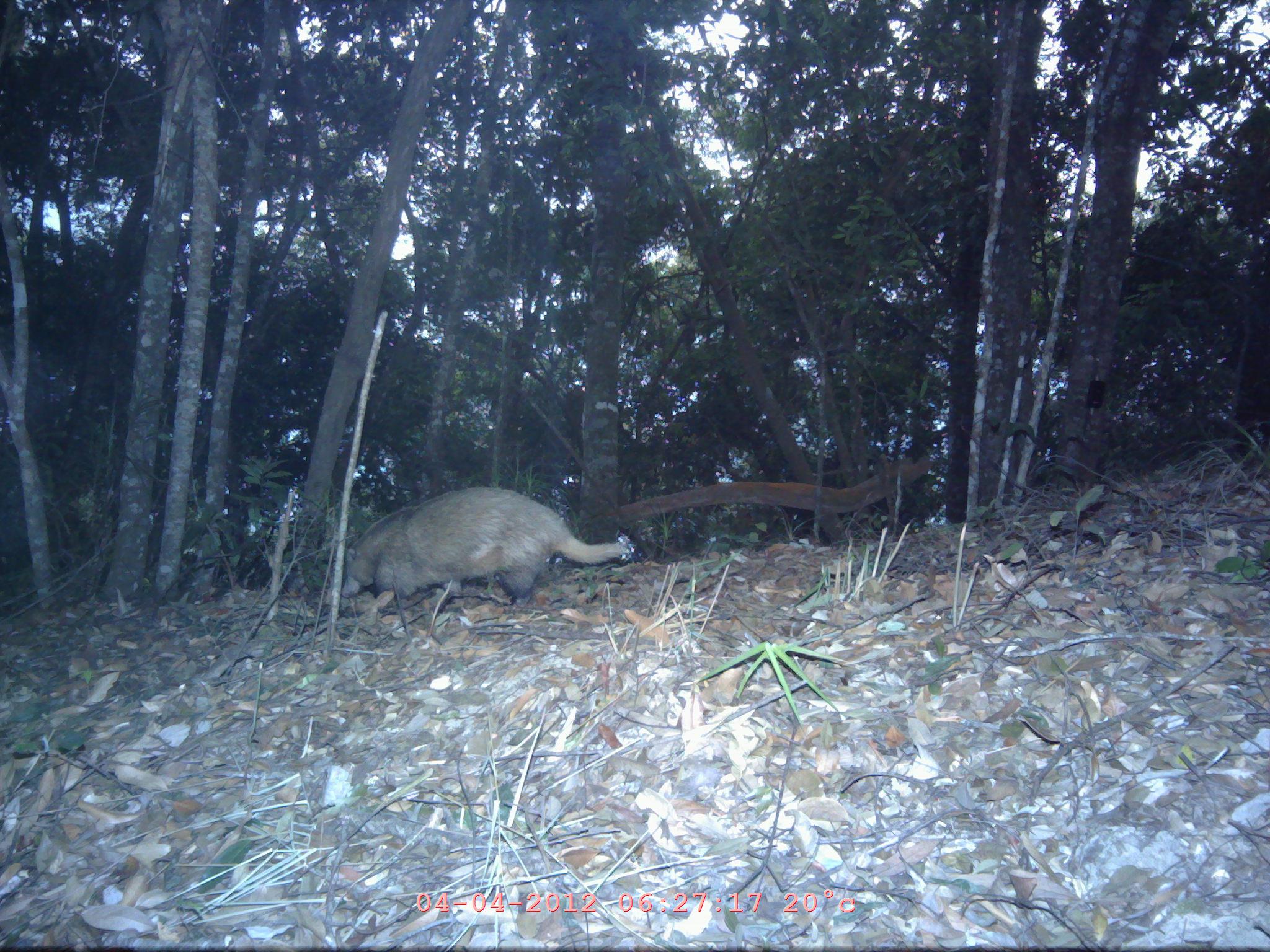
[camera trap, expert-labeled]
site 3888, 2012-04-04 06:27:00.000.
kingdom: Animalia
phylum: Chordata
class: Mammalia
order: Carnivora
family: Mustelidae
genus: Arctonyx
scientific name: Arctonyx collaris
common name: greater hog badger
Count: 1.